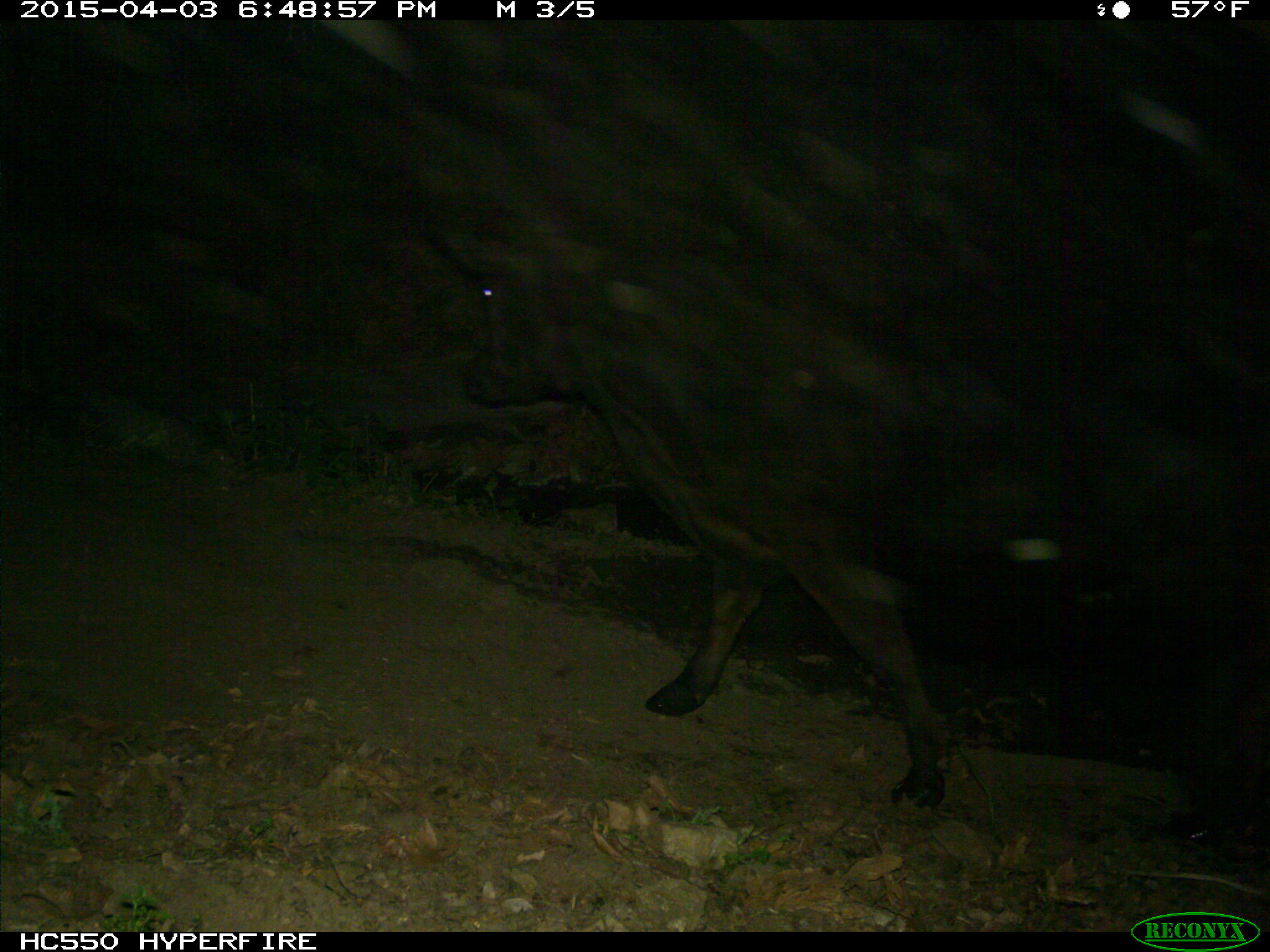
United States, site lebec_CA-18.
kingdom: Animalia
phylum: Chordata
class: Mammalia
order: Artiodactyla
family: Bovidae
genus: Bos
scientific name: Bos taurus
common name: domestic cow